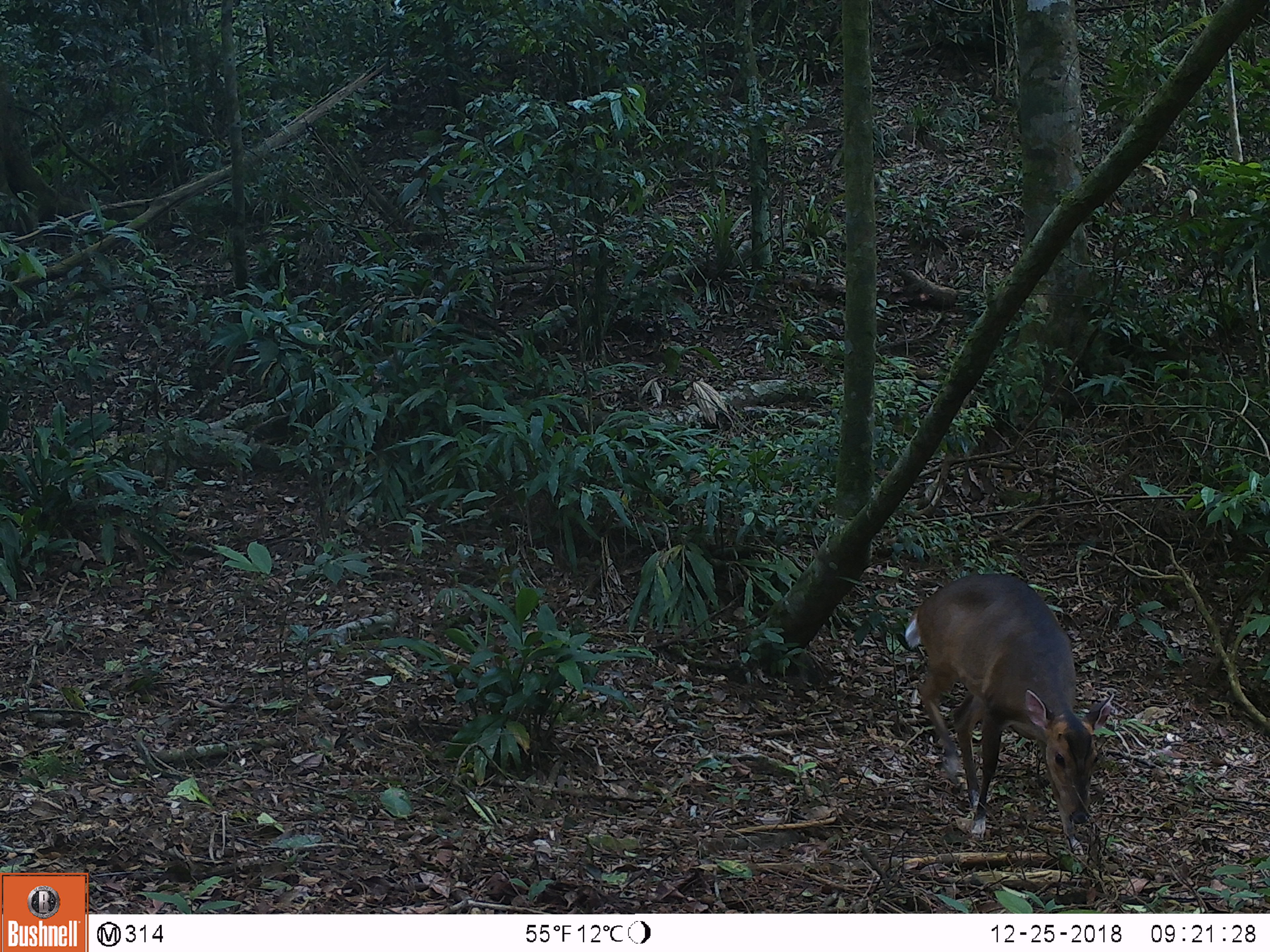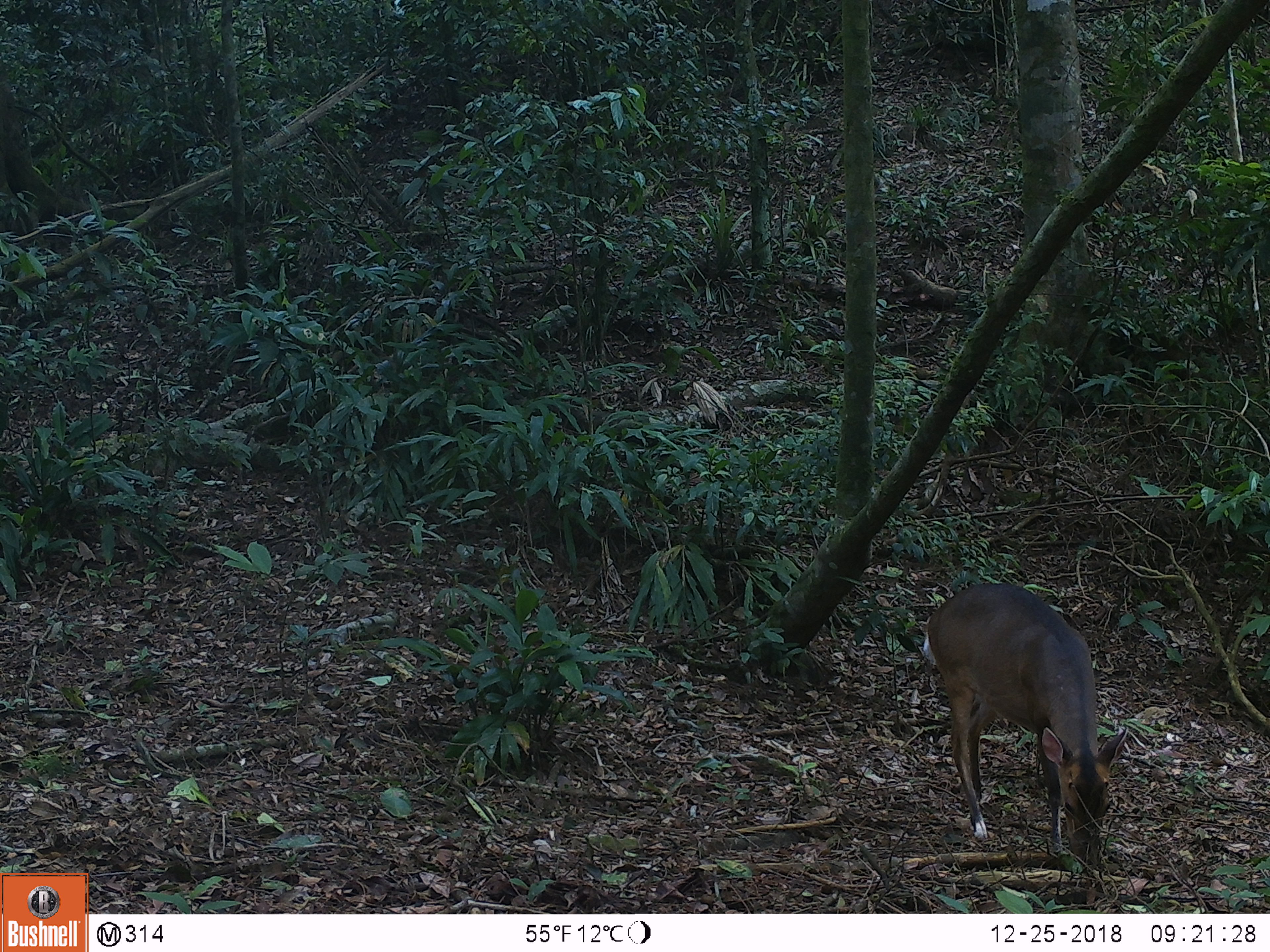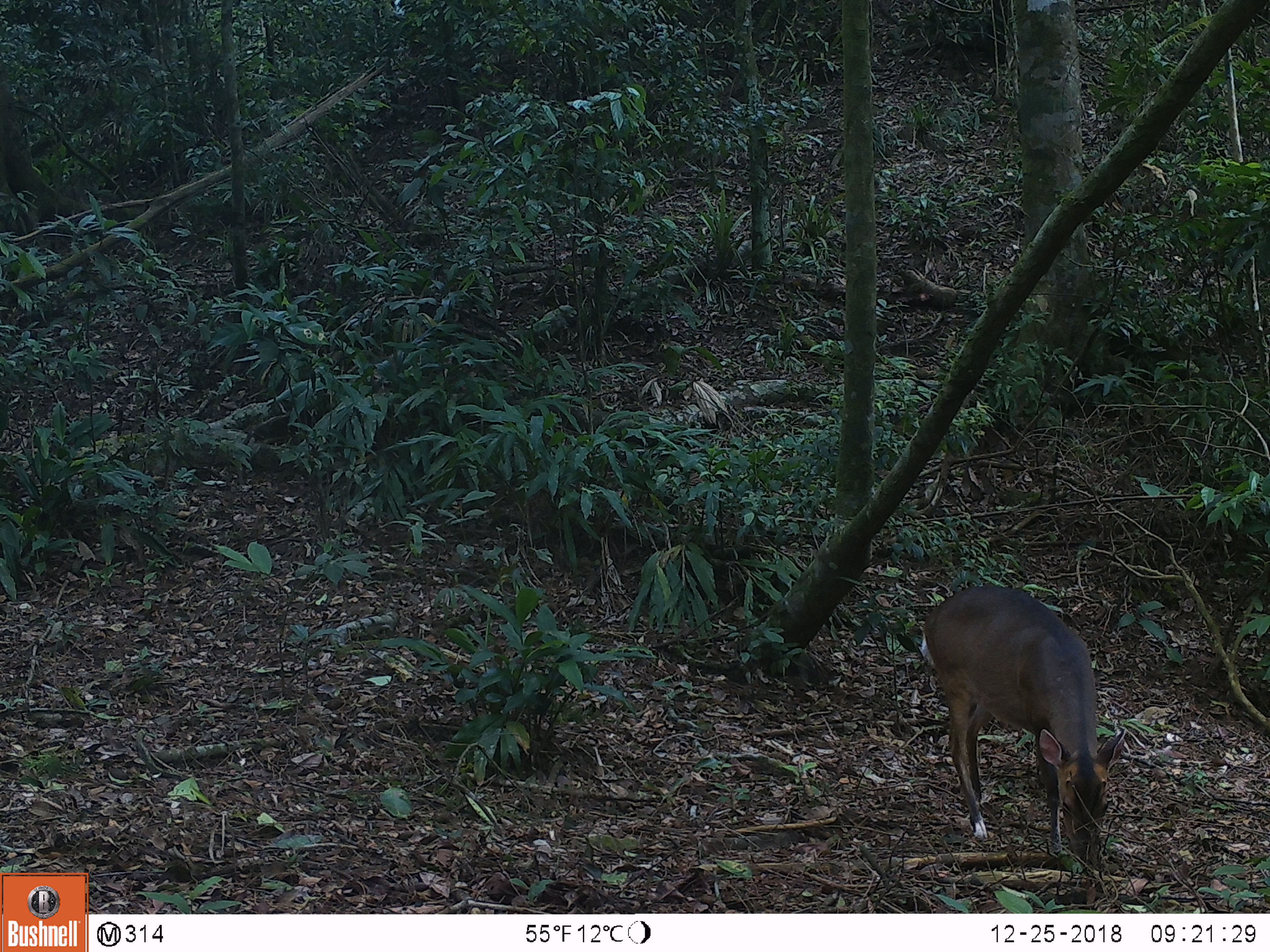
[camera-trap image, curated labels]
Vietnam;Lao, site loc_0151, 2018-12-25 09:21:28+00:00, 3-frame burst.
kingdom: Animalia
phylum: Chordata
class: Mammalia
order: Artiodactyla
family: Cervidae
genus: Muntiacus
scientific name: Muntiacus vuquangensis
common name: large-antlered muntjac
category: large antlered muntjac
Large antlered muntjac (large-antlered muntjac) (Muntiacus vuquangensis). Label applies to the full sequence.